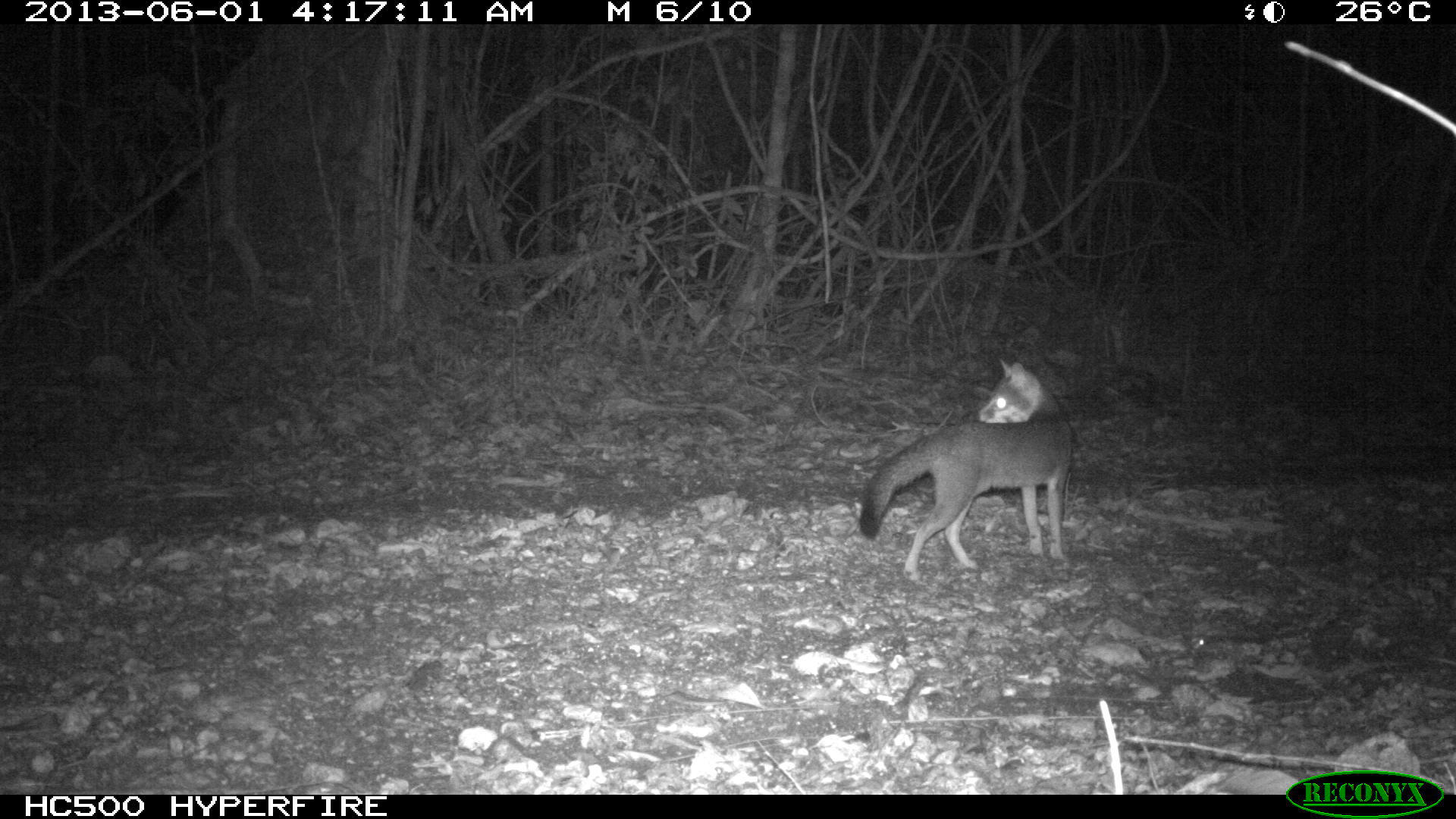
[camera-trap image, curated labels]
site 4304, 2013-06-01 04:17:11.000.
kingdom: Animalia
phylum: Chordata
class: Mammalia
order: Carnivora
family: Canidae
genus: Urocyon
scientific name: Urocyon cinereoargenteus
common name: gray fox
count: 1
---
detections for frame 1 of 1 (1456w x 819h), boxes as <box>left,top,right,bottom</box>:
urocyon cinereoargenteus: <box>858,358,1073,581</box>